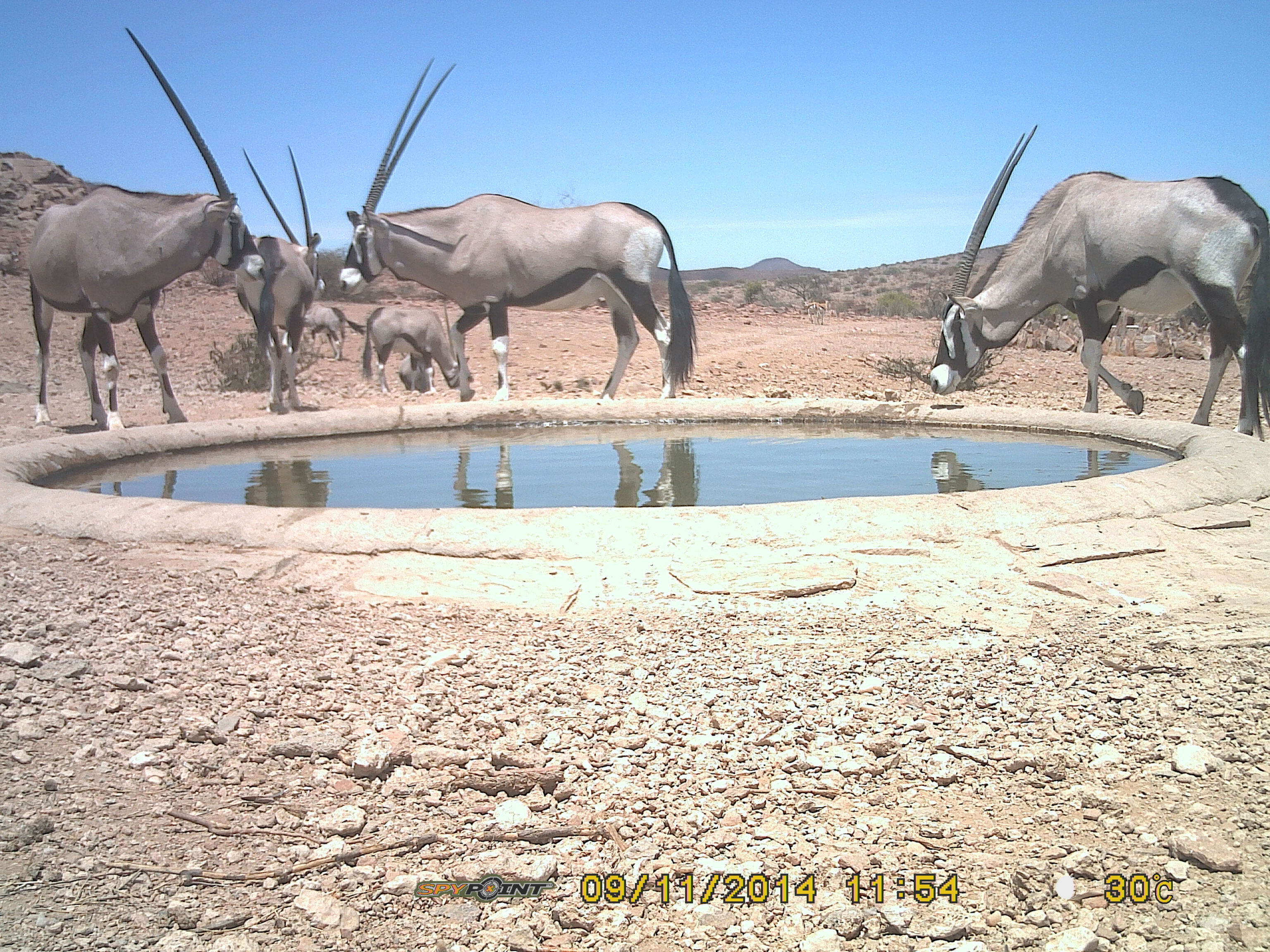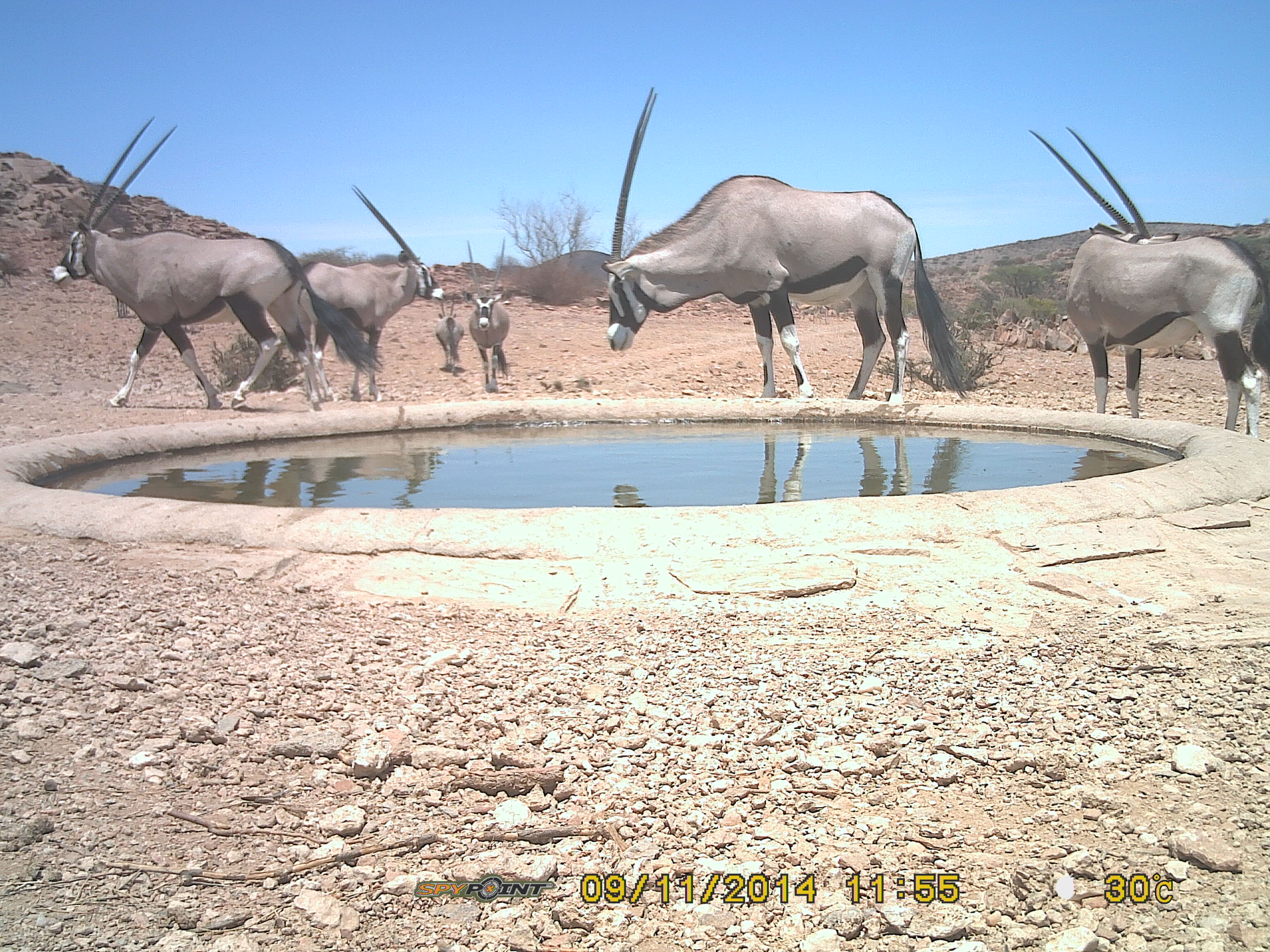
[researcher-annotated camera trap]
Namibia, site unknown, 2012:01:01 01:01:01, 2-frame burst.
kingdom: Animalia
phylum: Chordata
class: Mammalia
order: Artiodactyla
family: Bovidae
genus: Oryx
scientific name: Oryx gazella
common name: gemsbok